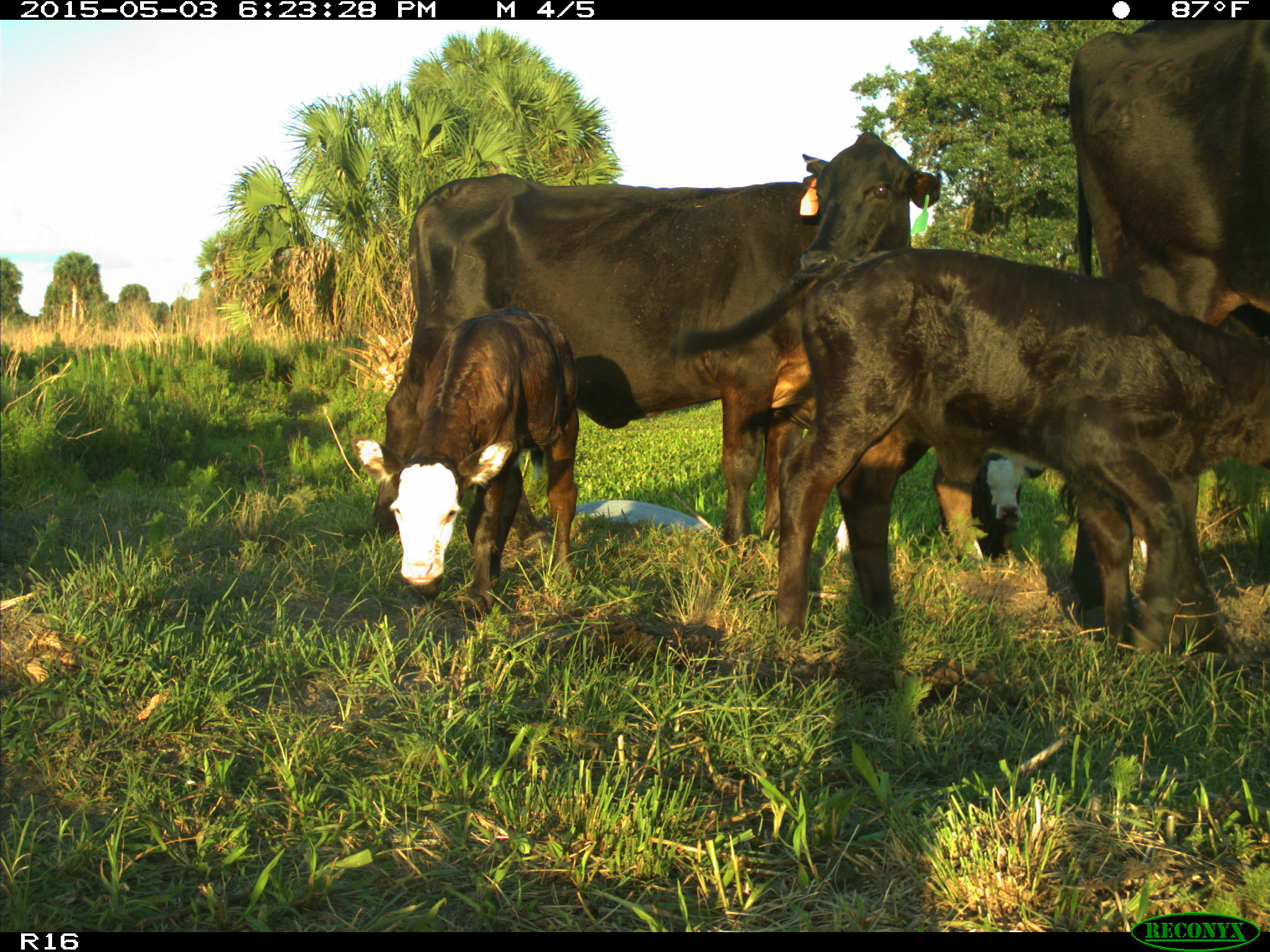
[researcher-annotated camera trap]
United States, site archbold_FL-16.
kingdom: Animalia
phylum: Chordata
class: Mammalia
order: Artiodactyla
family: Bovidae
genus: Bos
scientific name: Bos taurus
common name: domestic cow